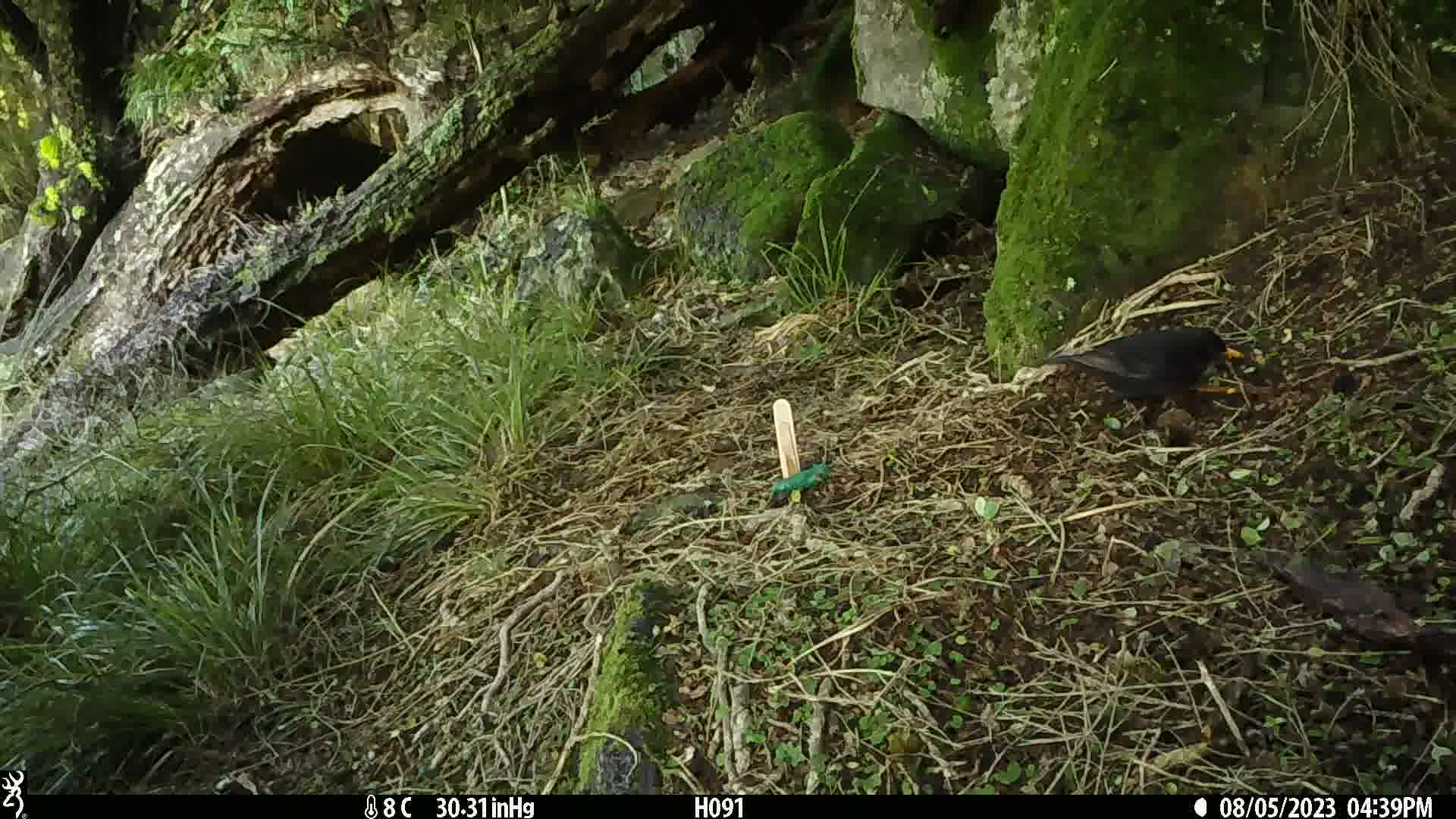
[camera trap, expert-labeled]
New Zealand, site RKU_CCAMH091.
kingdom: Animalia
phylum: Chordata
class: Aves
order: Passeriformes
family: Turdidae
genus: Turdus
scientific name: Turdus merula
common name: eurasian blackbird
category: blackbird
Blackbird (eurasian blackbird) (Turdus merula).